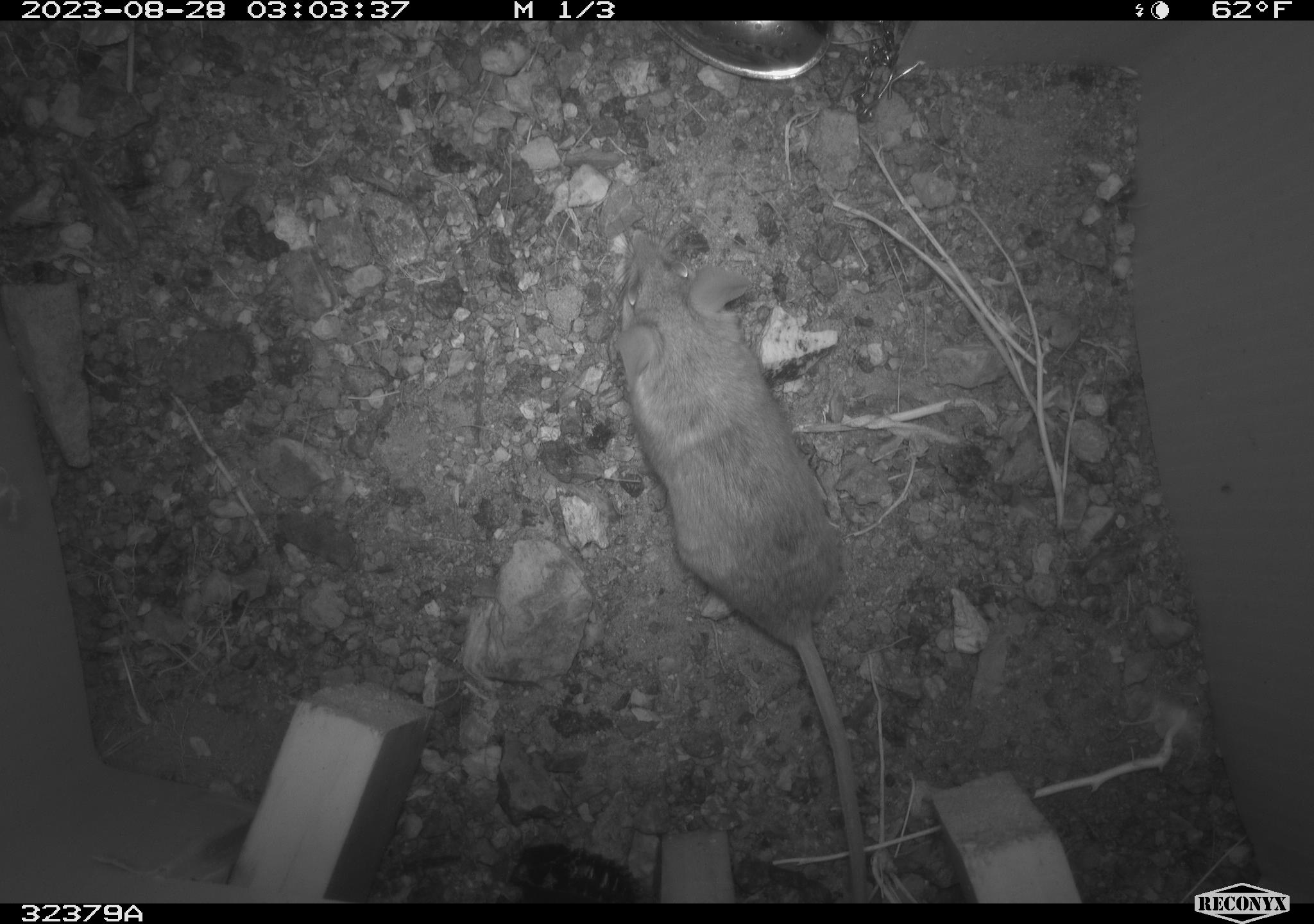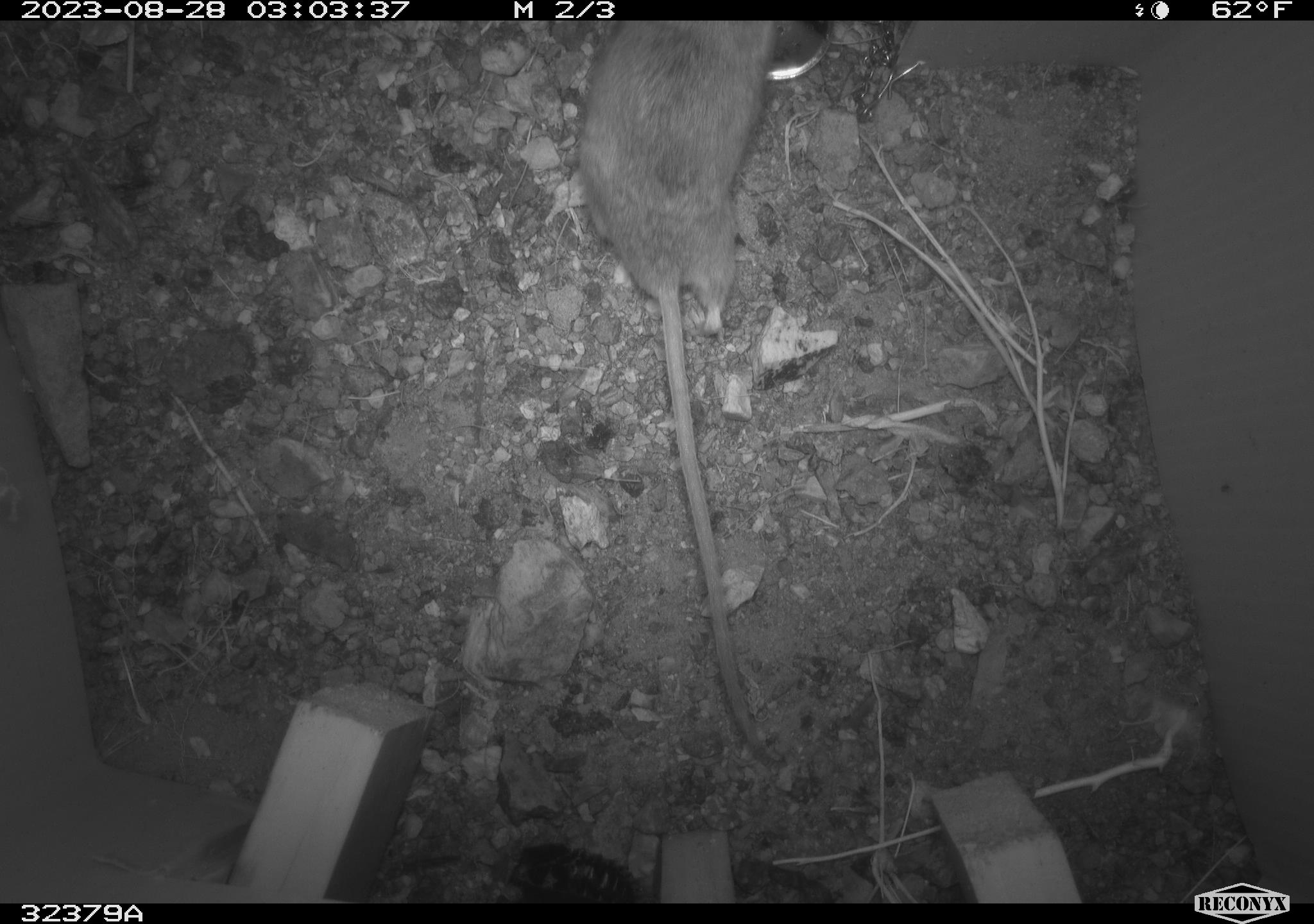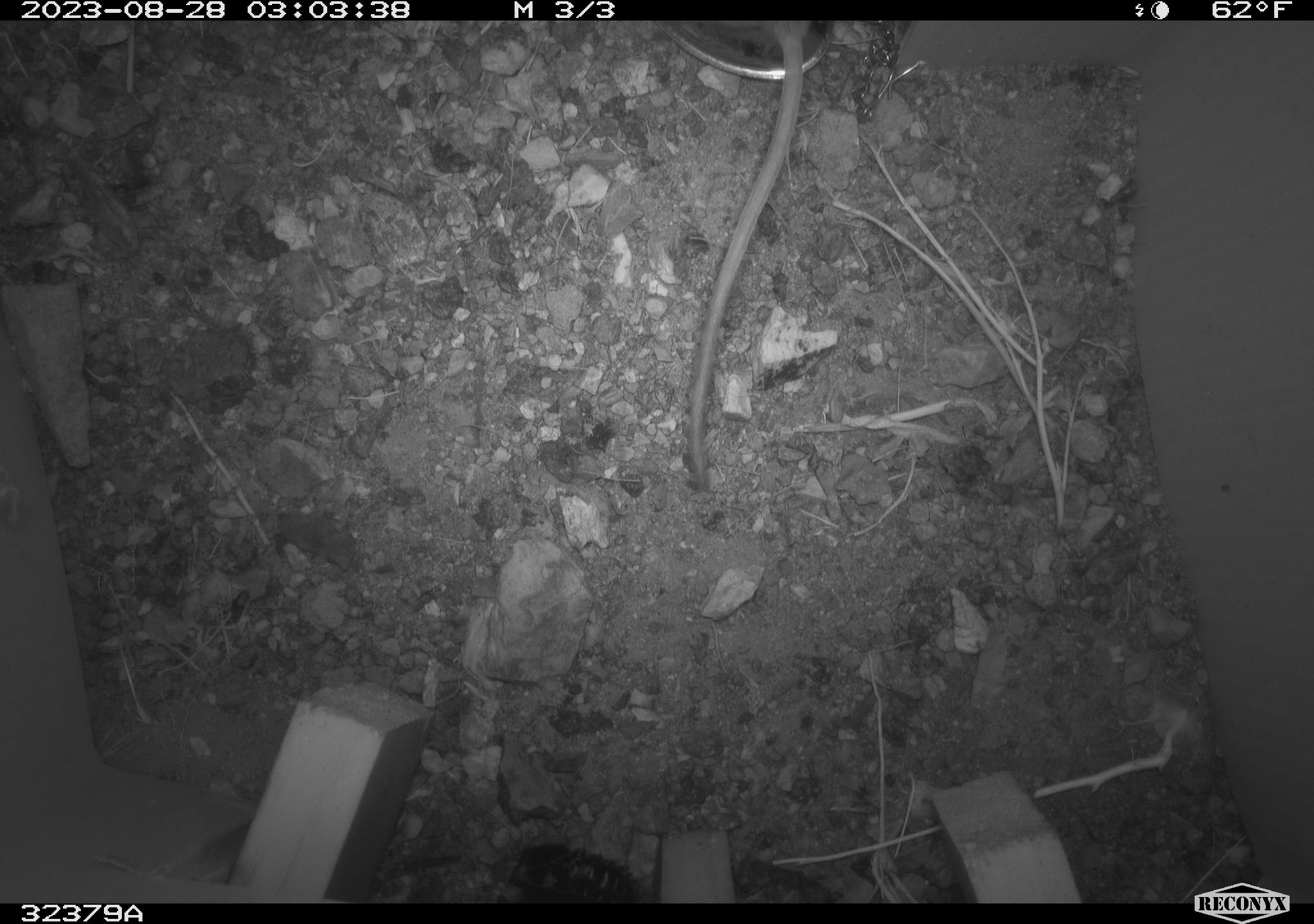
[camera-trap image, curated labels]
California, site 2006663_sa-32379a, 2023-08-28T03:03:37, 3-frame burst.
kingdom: Animalia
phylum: Chordata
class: Mammalia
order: Rodentia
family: Cricetidae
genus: Peromyscus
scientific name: Peromyscus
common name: deer mice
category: peromyscus species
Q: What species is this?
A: Peromyscus species (deer mice) (Peromyscus).